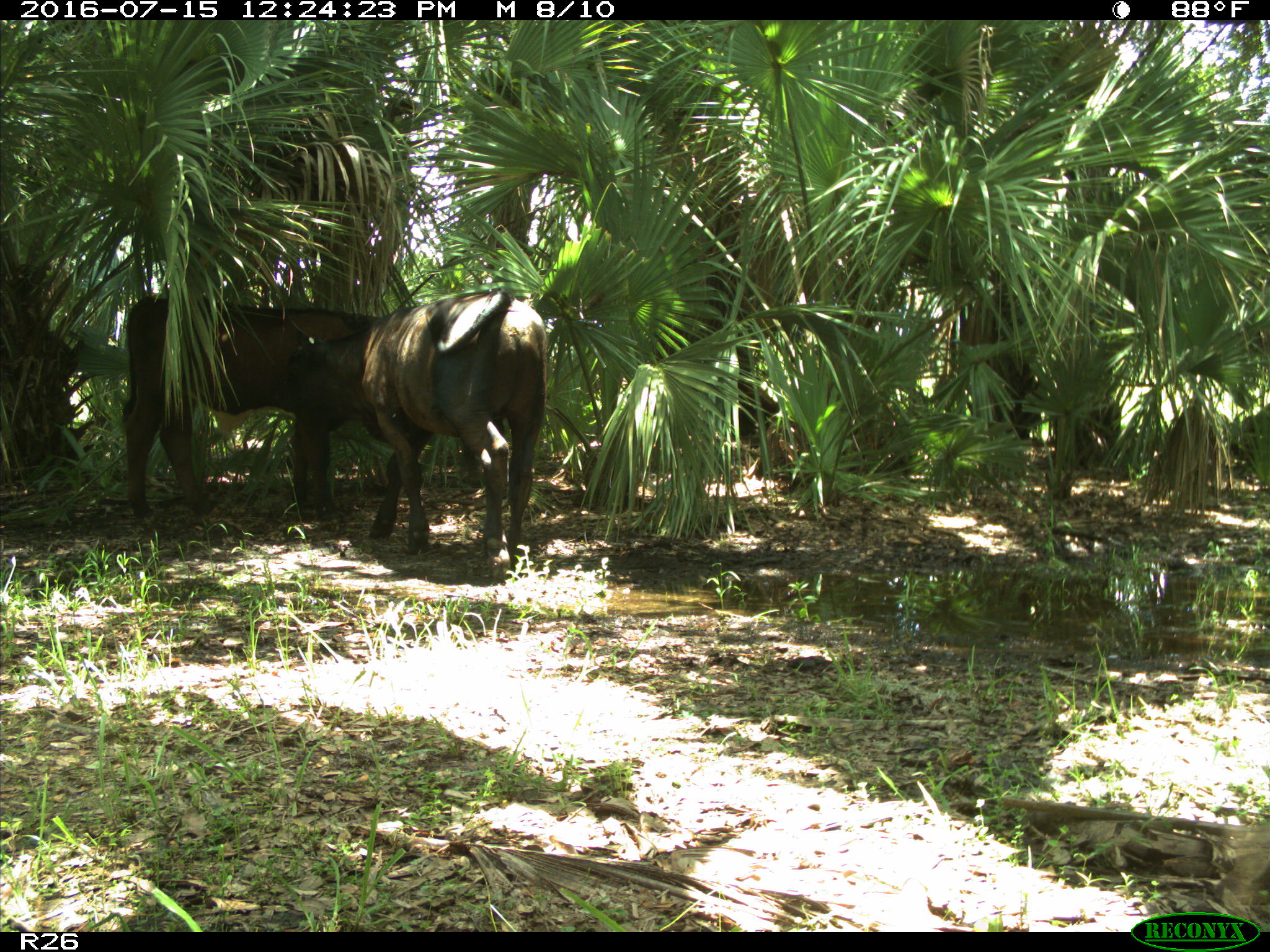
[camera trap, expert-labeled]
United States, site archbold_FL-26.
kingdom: Animalia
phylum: Chordata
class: Mammalia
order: Artiodactyla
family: Bovidae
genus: Bos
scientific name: Bos taurus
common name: domestic cow